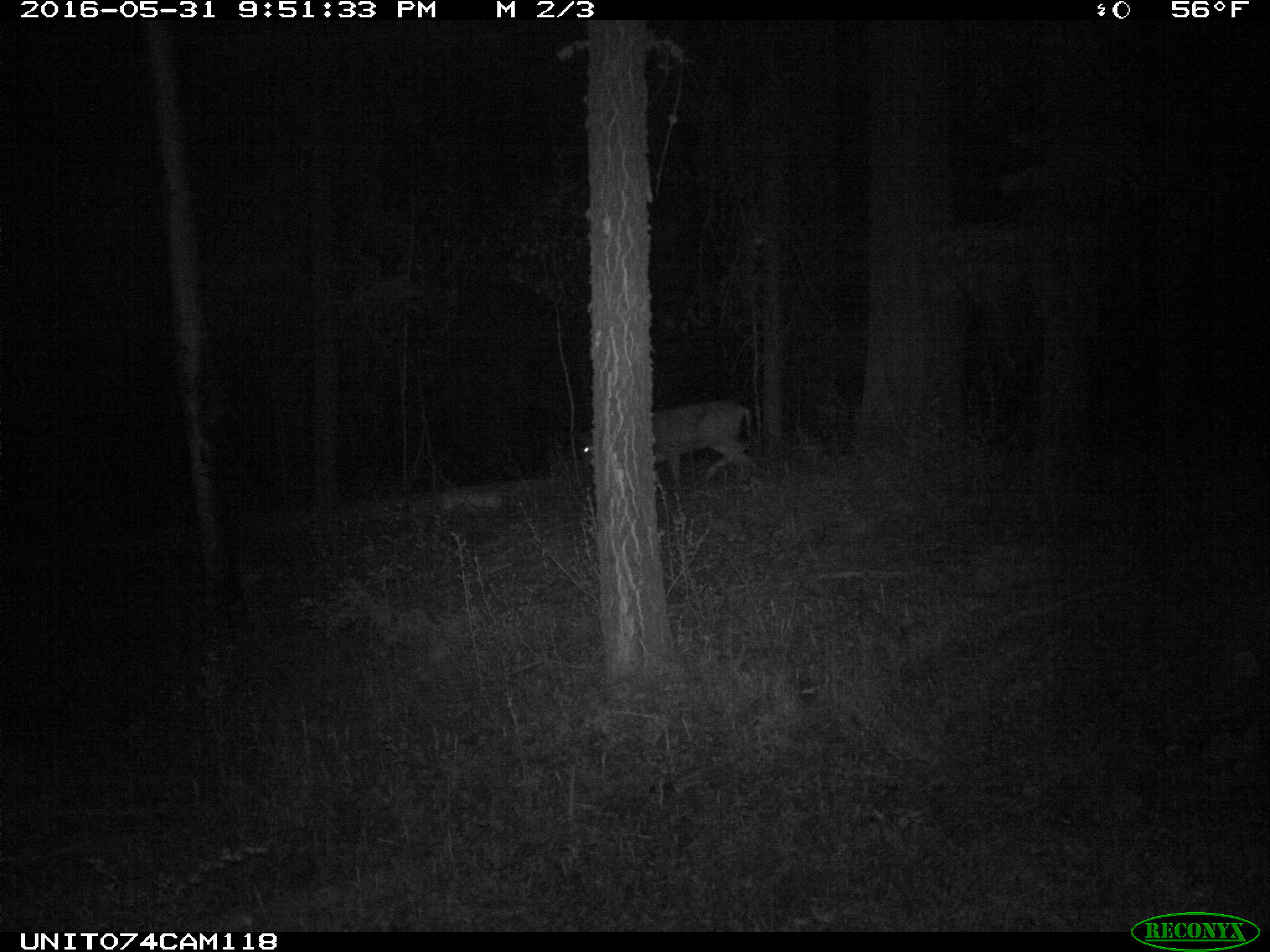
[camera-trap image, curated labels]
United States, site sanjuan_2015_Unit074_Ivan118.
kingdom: Animalia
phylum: Chordata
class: Mammalia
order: Artiodactyla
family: Cervidae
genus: Odocoileus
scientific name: Odocoileus hemionus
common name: mule deer